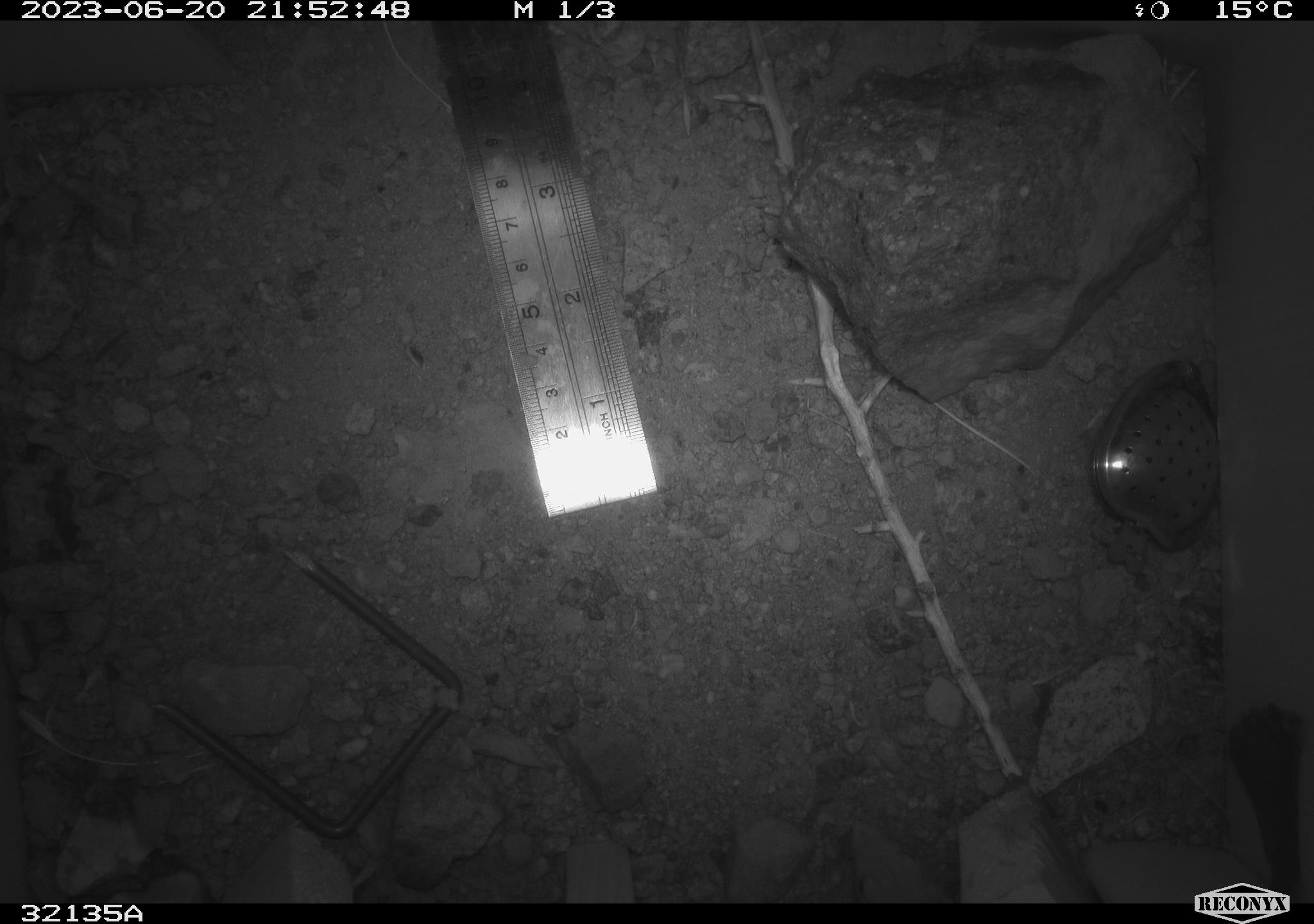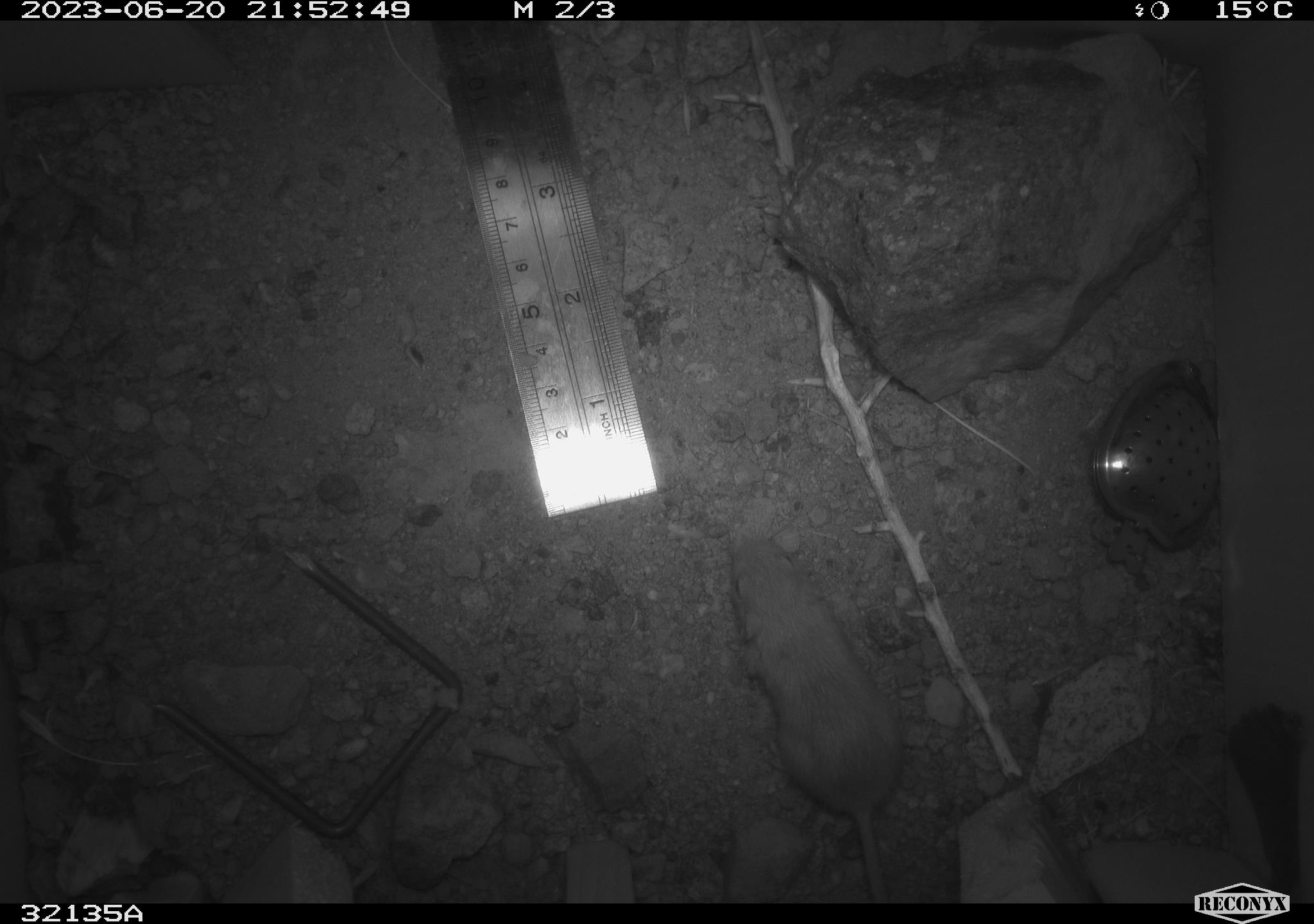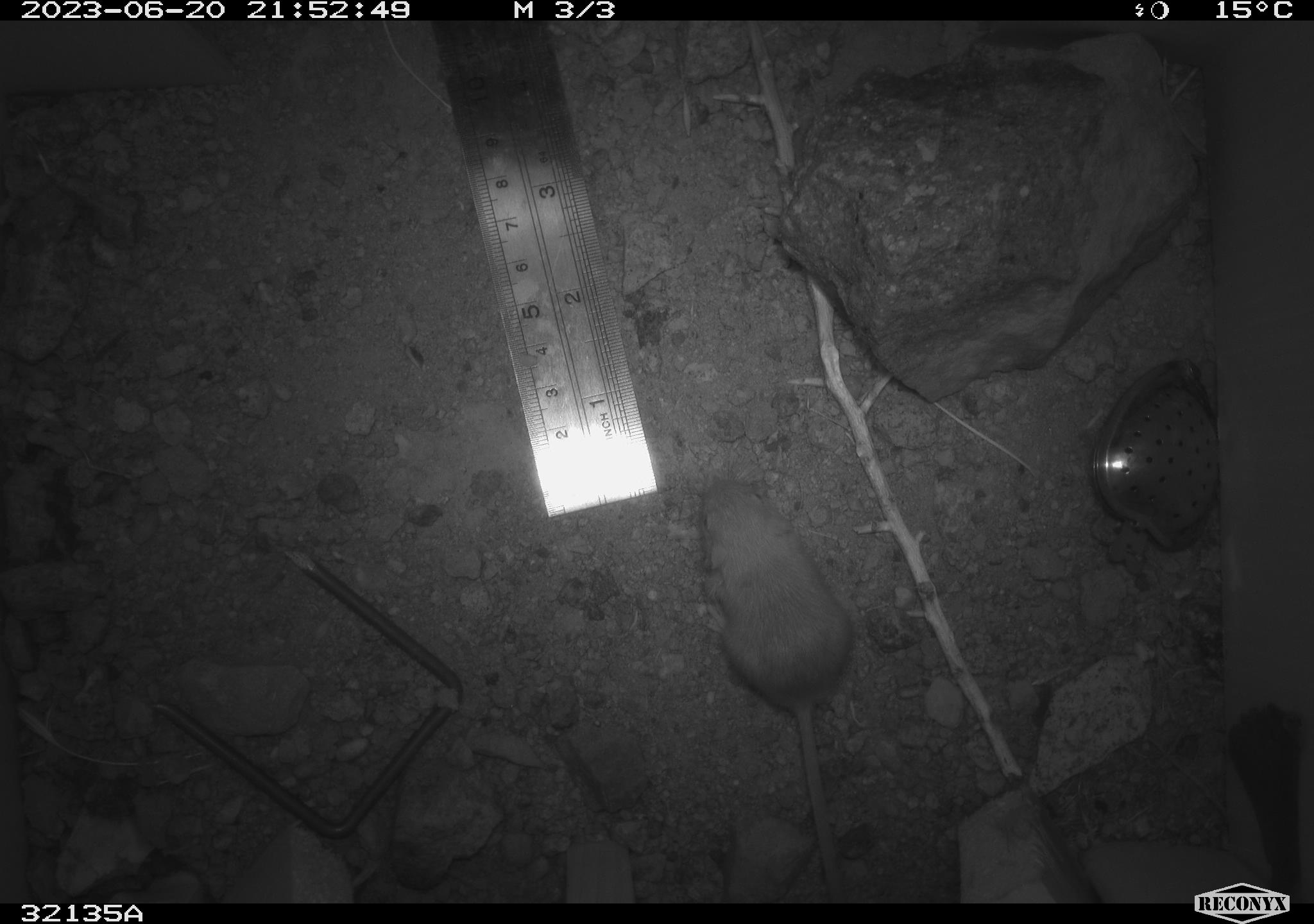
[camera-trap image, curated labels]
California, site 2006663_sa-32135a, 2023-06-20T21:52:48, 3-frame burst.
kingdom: Animalia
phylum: Chordata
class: Mammalia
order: Rodentia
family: Heteromyidae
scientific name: Heteromyidae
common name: kangaroo rats and pocket mice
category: heteromyidae family